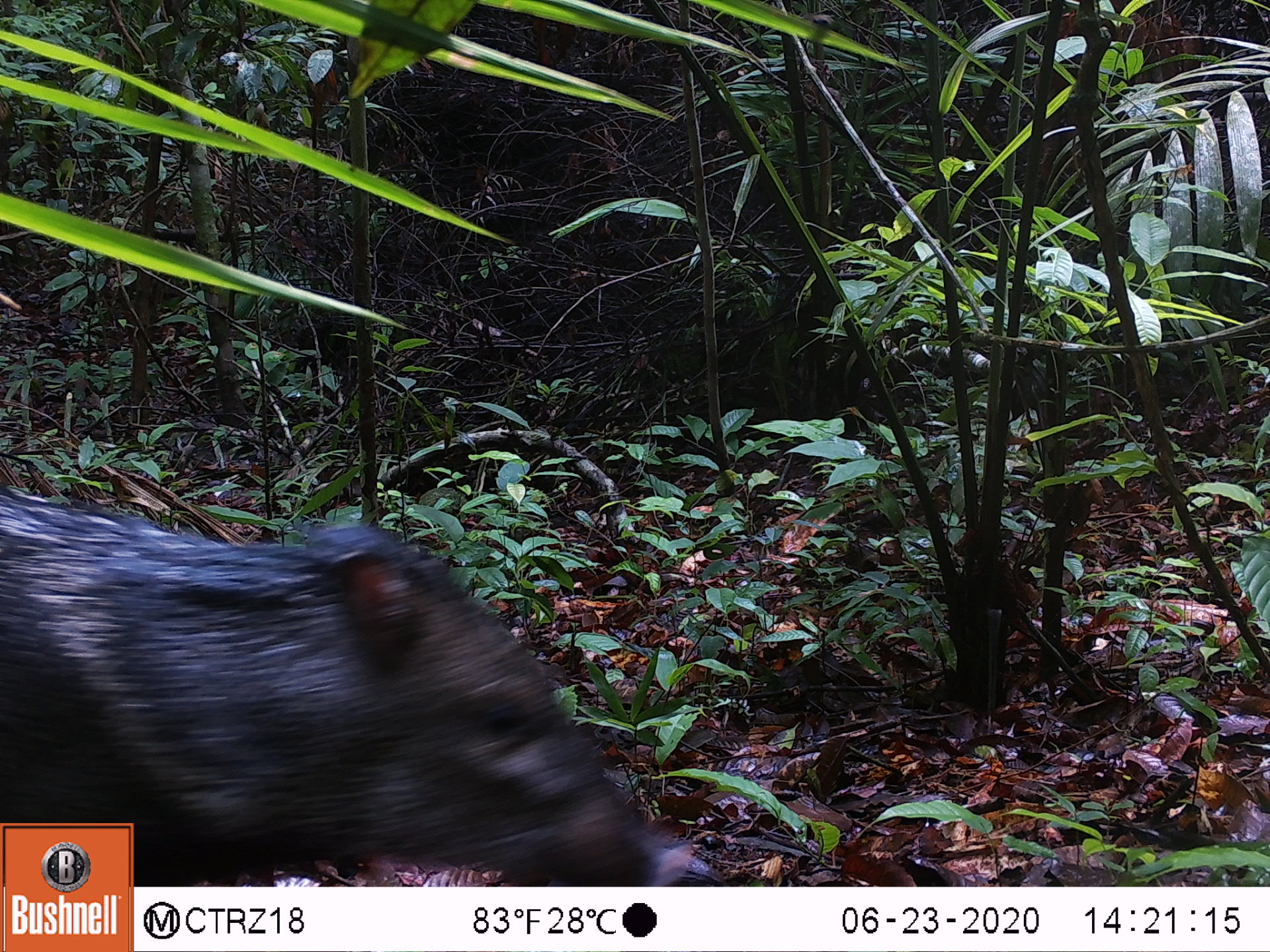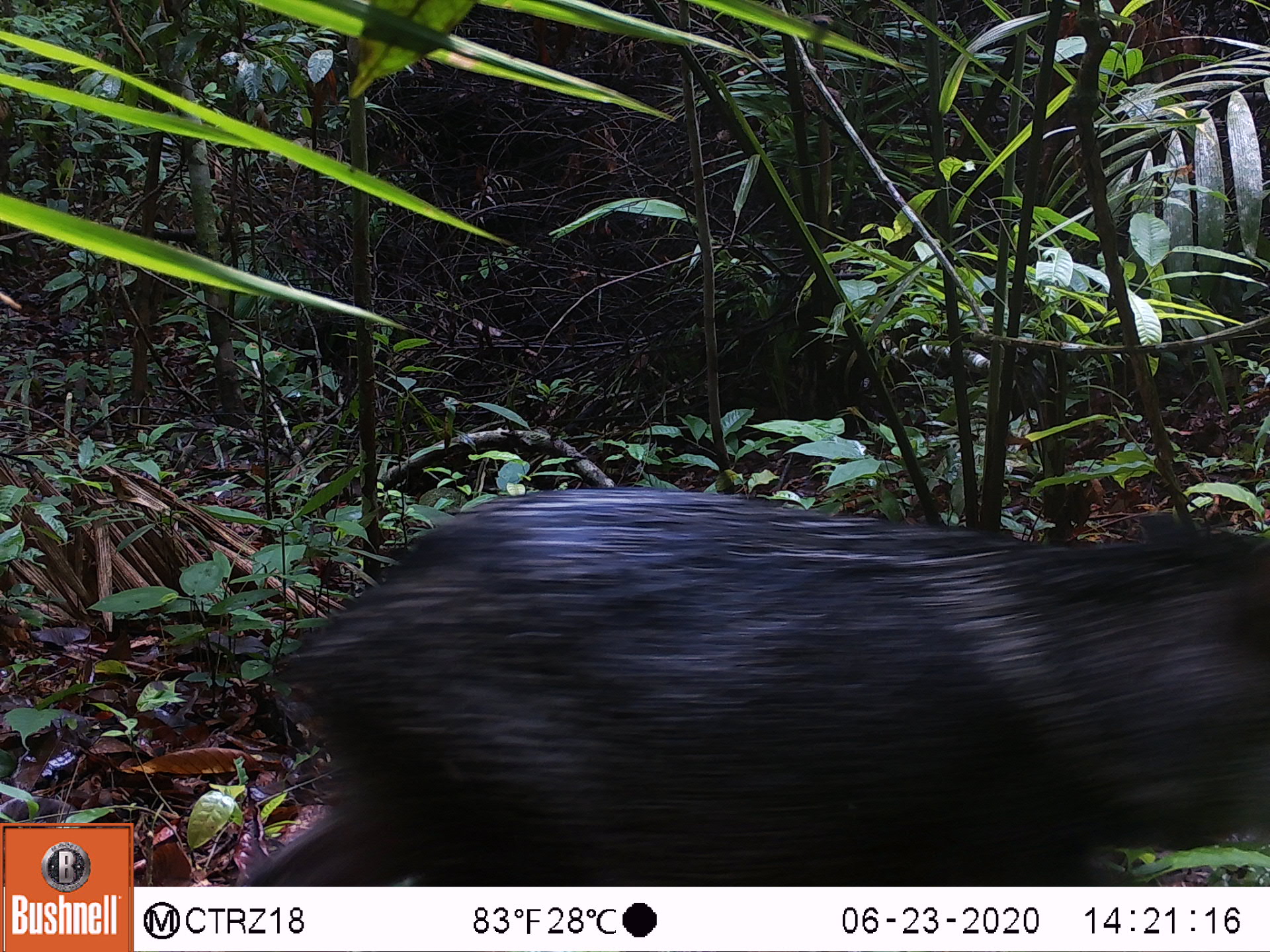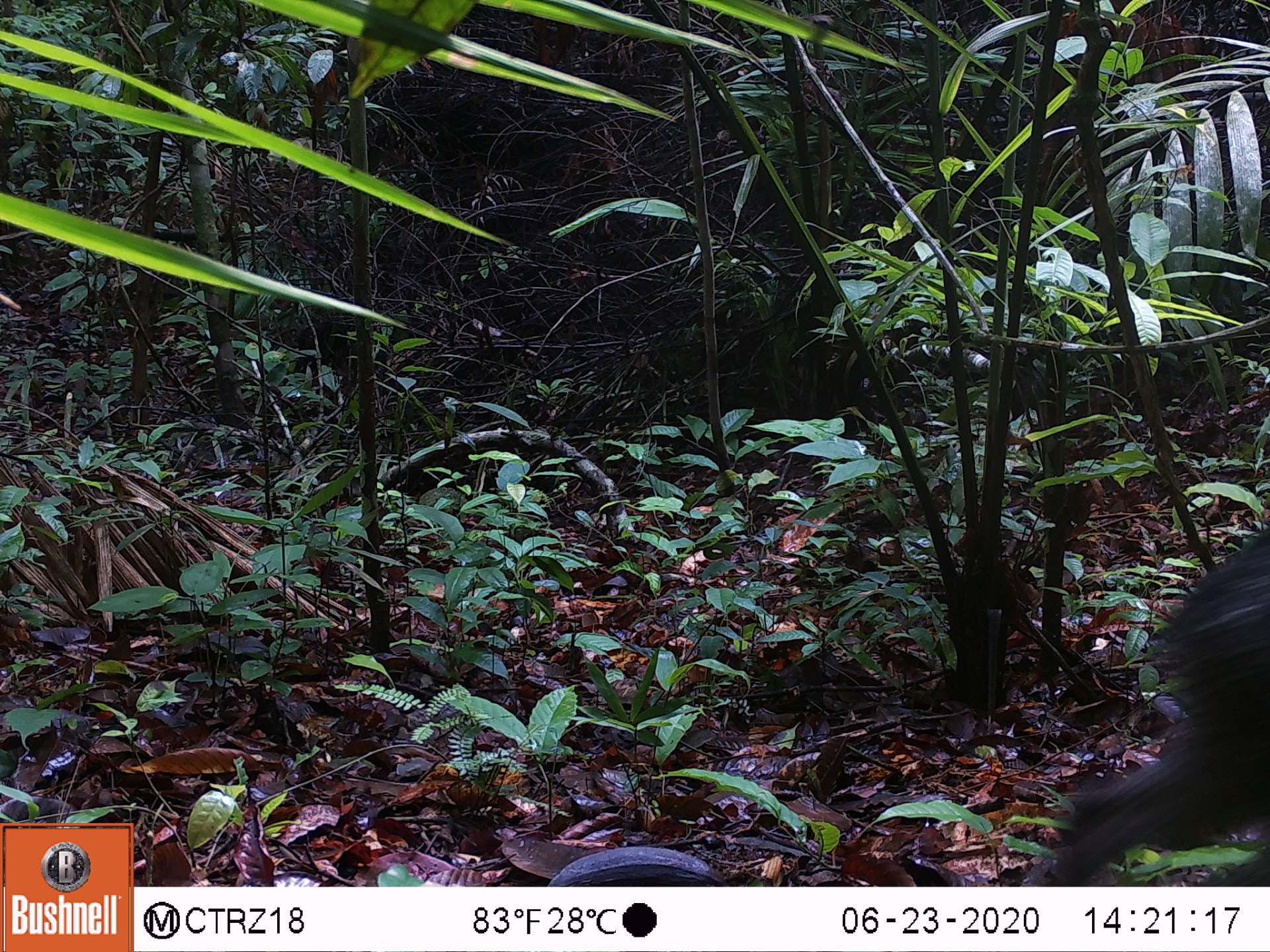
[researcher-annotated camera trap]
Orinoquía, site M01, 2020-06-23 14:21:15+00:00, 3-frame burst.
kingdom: Animalia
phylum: Chordata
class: Mammalia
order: Artiodactyla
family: Tayassuidae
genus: Pecari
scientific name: Pecari tajacu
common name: collared peccary